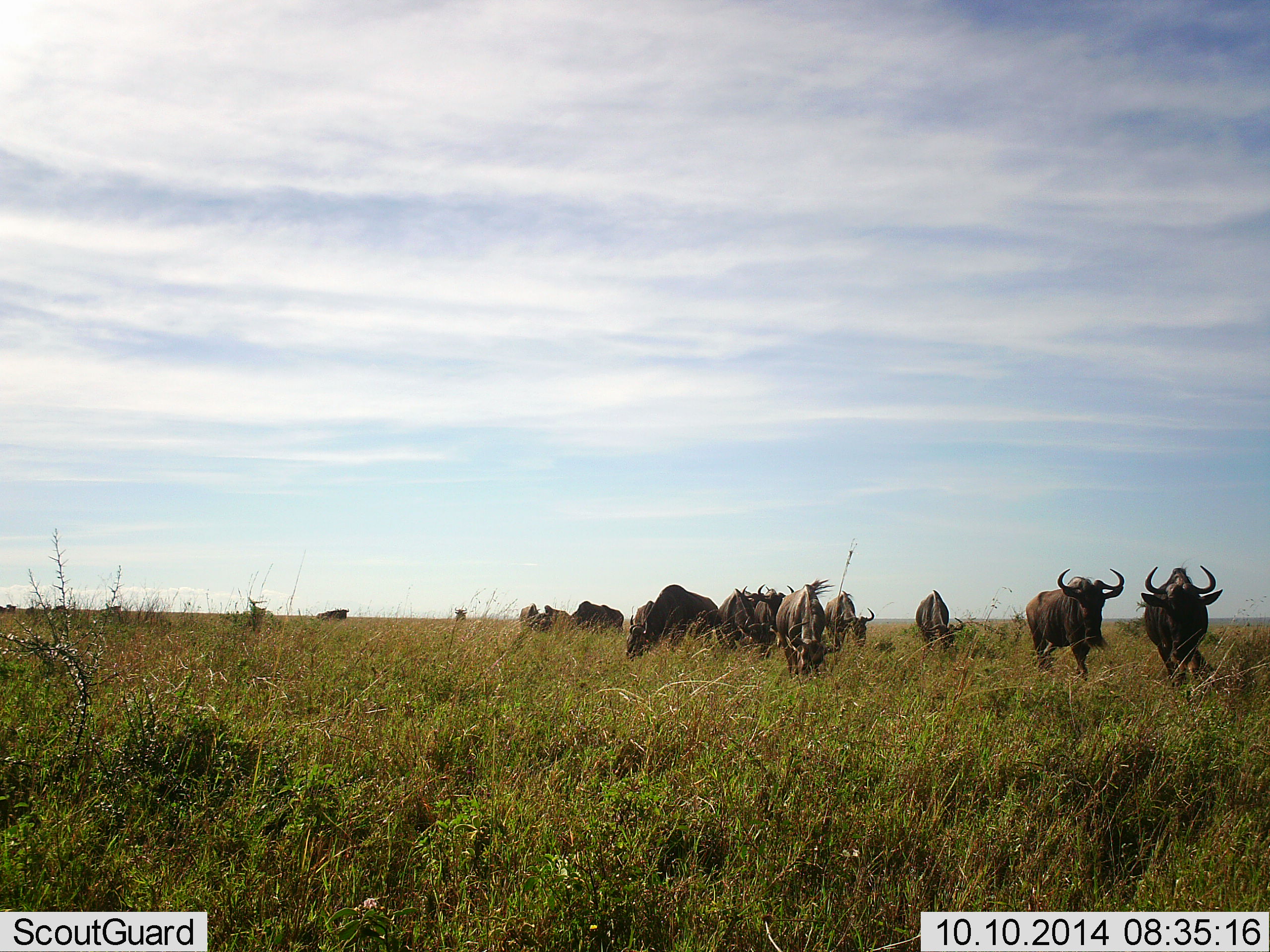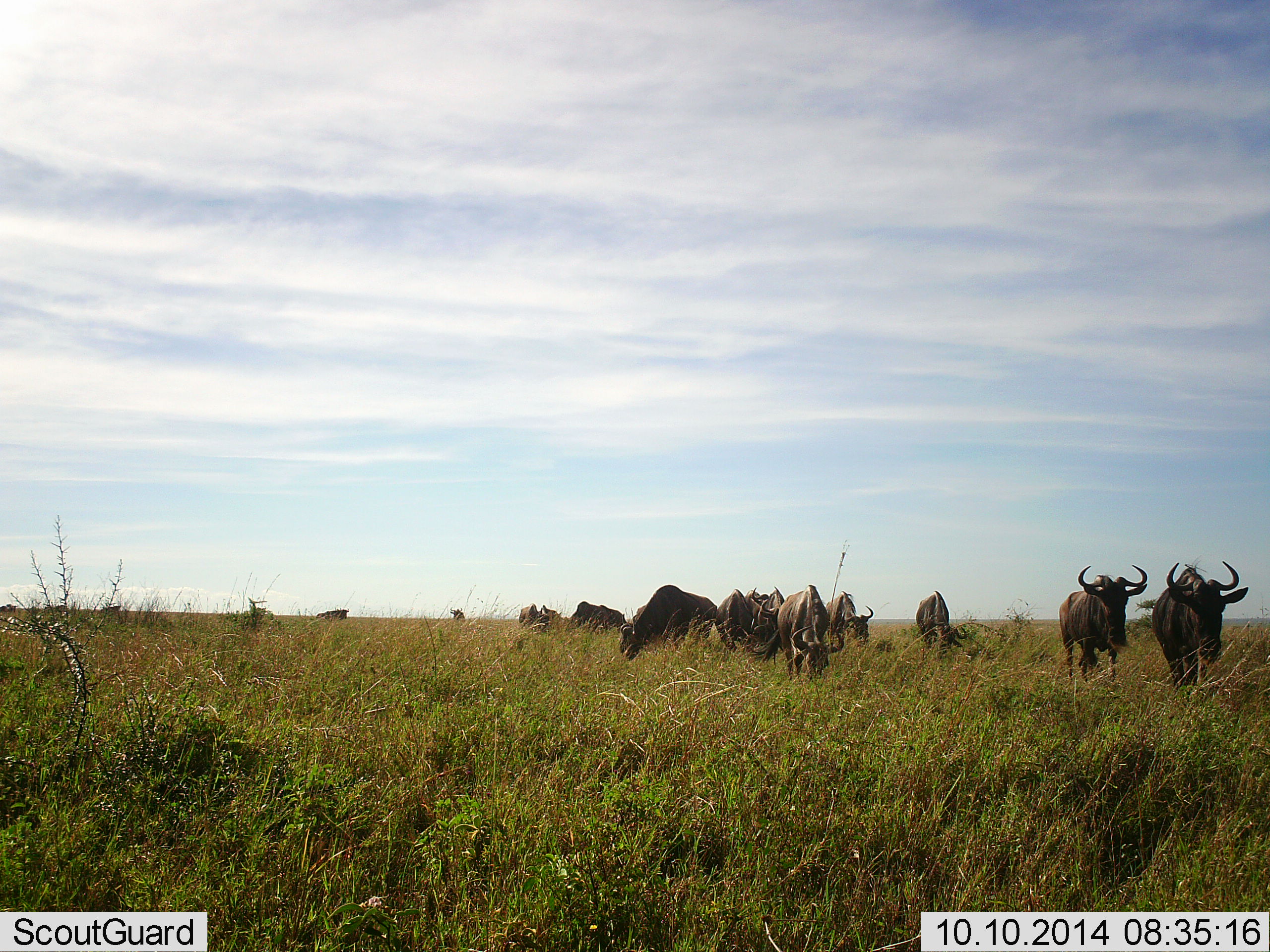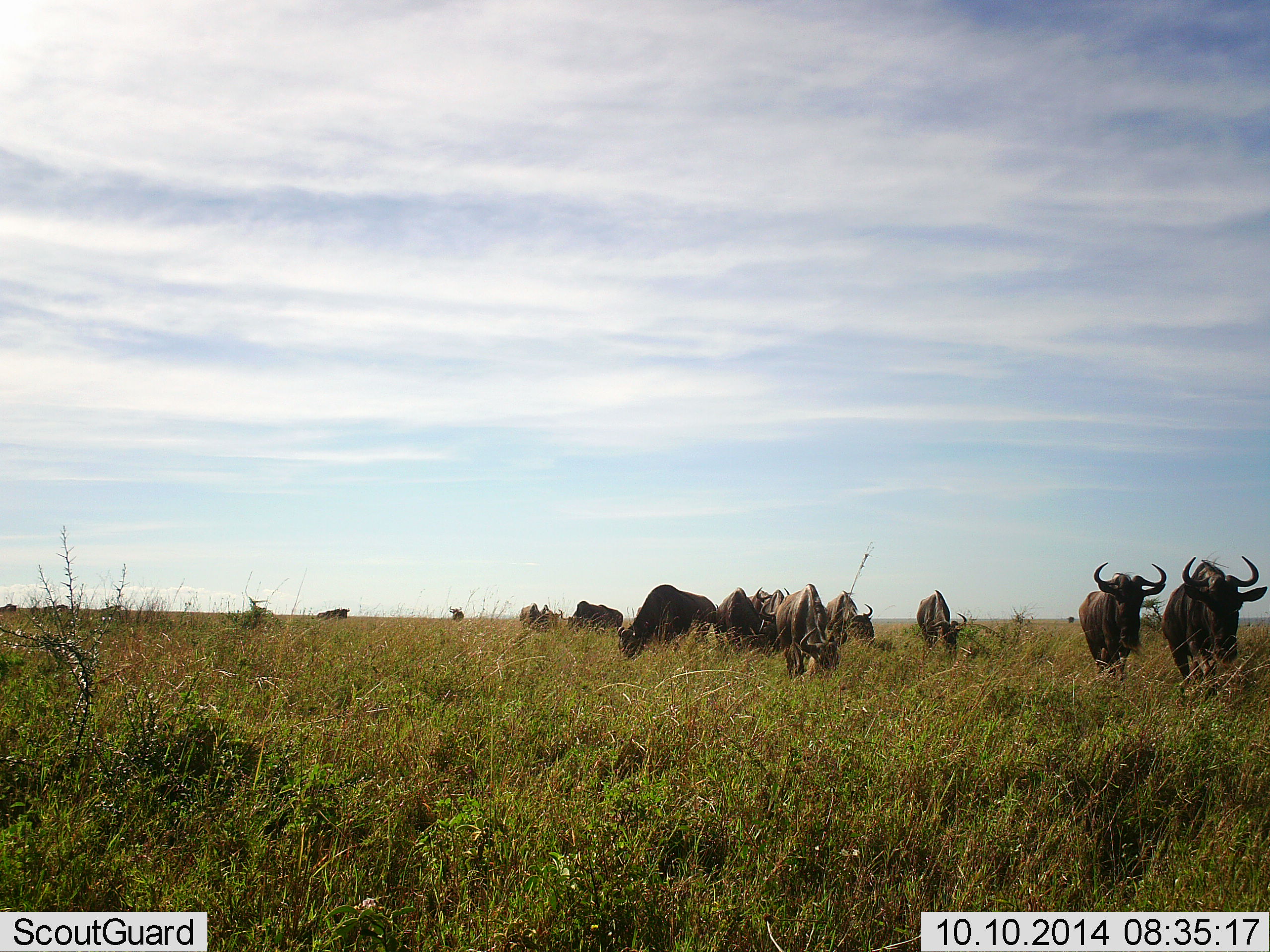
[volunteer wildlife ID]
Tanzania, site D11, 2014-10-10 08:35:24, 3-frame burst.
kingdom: Animalia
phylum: Chordata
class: Mammalia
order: Artiodactyla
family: Bovidae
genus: Connochaetes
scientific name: Connochaetes taurinus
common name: blue wildebeest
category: wildebeest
Wildebeest (blue wildebeest) (Connochaetes taurinus), count 11-50. Behavior (volunteer vote fractions): standing 40%, resting 0%, moving 100%, interacting 0%. Young present (vote fraction): 10%. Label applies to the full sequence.